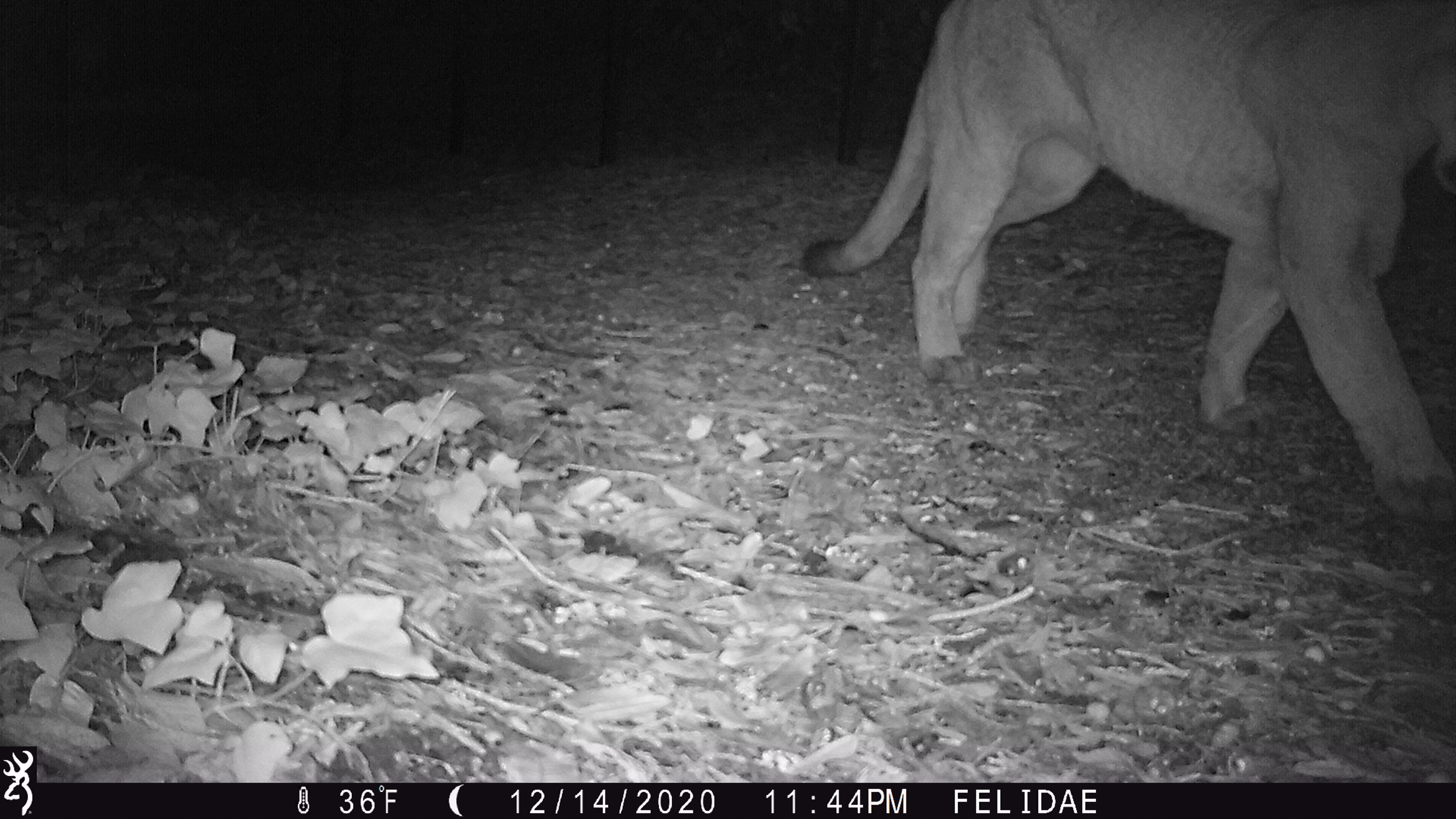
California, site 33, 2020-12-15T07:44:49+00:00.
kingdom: Animalia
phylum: Chordata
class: Mammalia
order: Carnivora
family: Felidae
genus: Puma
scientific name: Puma concolor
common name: puma